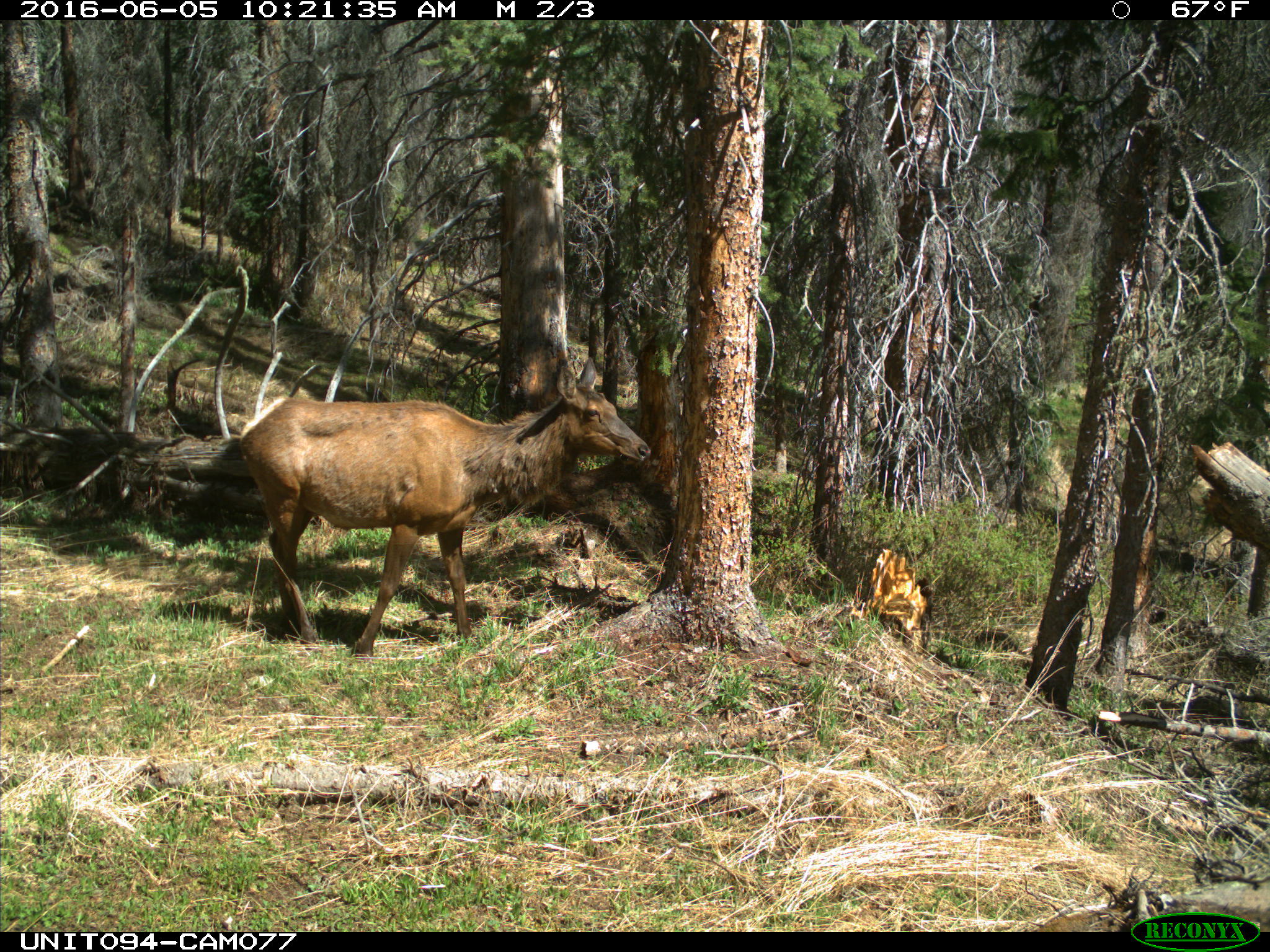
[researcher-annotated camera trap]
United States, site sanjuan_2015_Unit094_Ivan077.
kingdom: Animalia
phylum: Chordata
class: Mammalia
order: Artiodactyla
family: Cervidae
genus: Cervus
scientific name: Cervus elaphus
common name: red deer